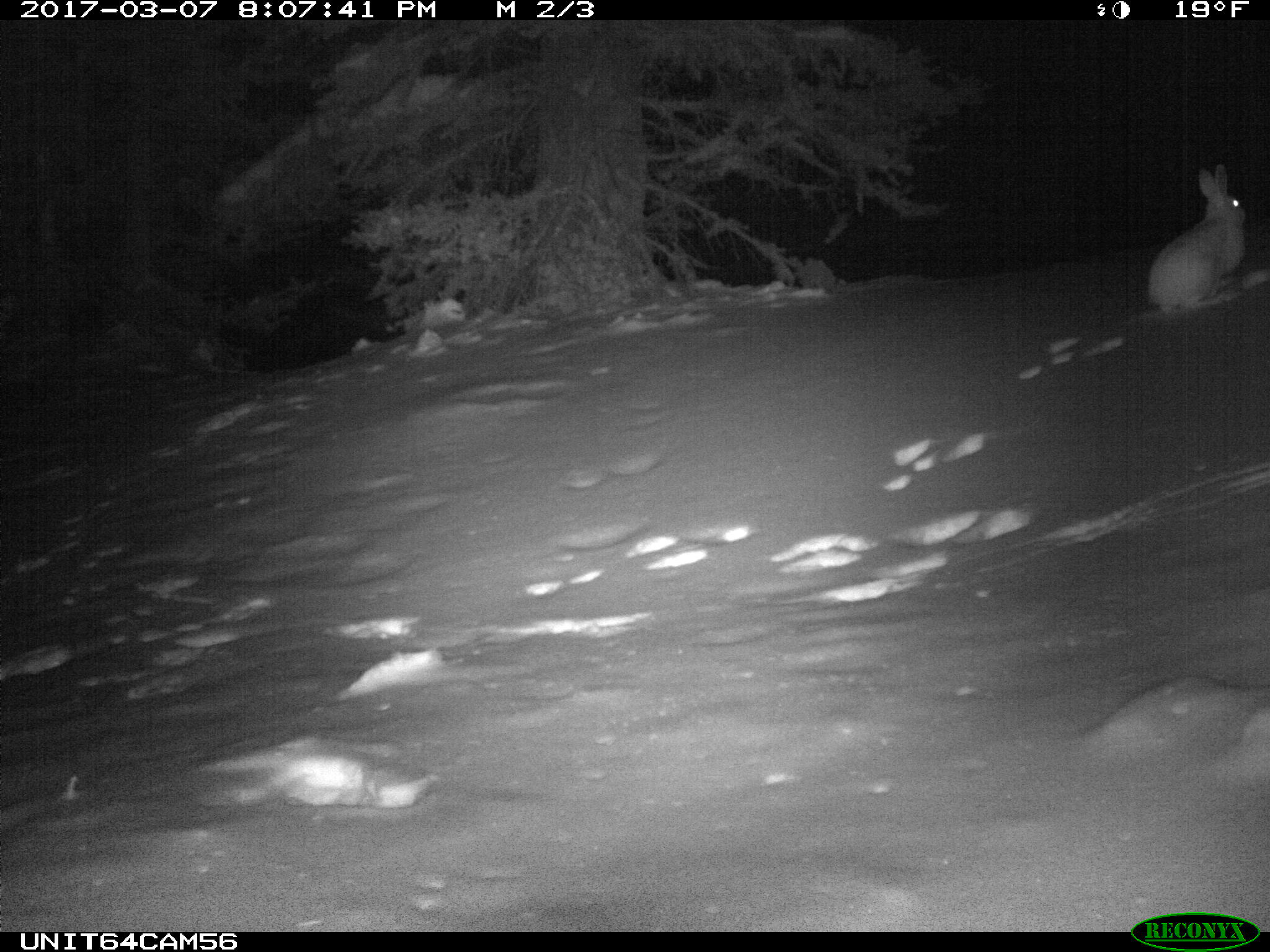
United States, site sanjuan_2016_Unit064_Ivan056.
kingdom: Animalia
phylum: Chordata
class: Mammalia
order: Lagomorpha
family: Leporidae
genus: Lepus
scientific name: Lepus americanus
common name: snowshoe hare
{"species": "Lepus americanus (snowshoe hare)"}